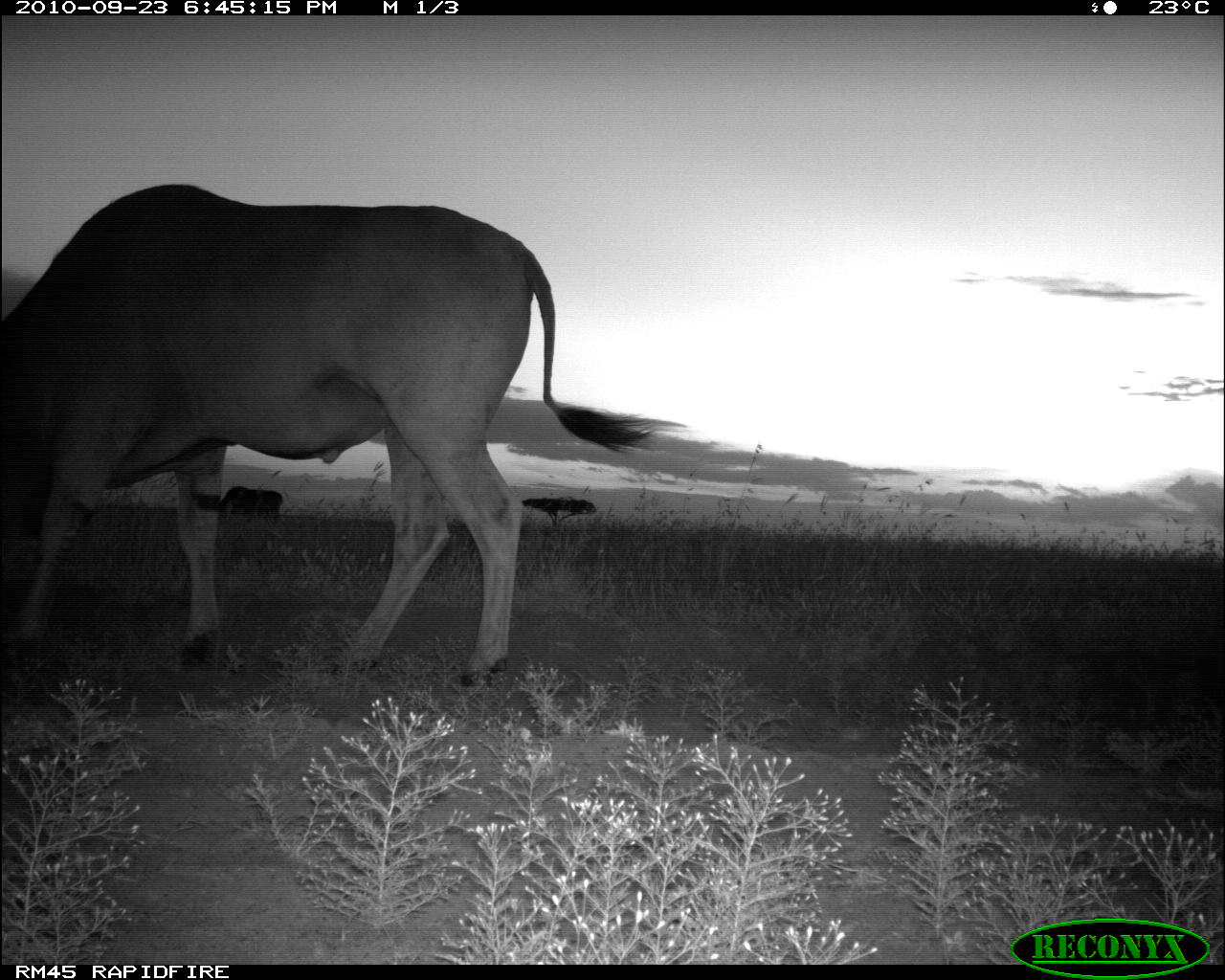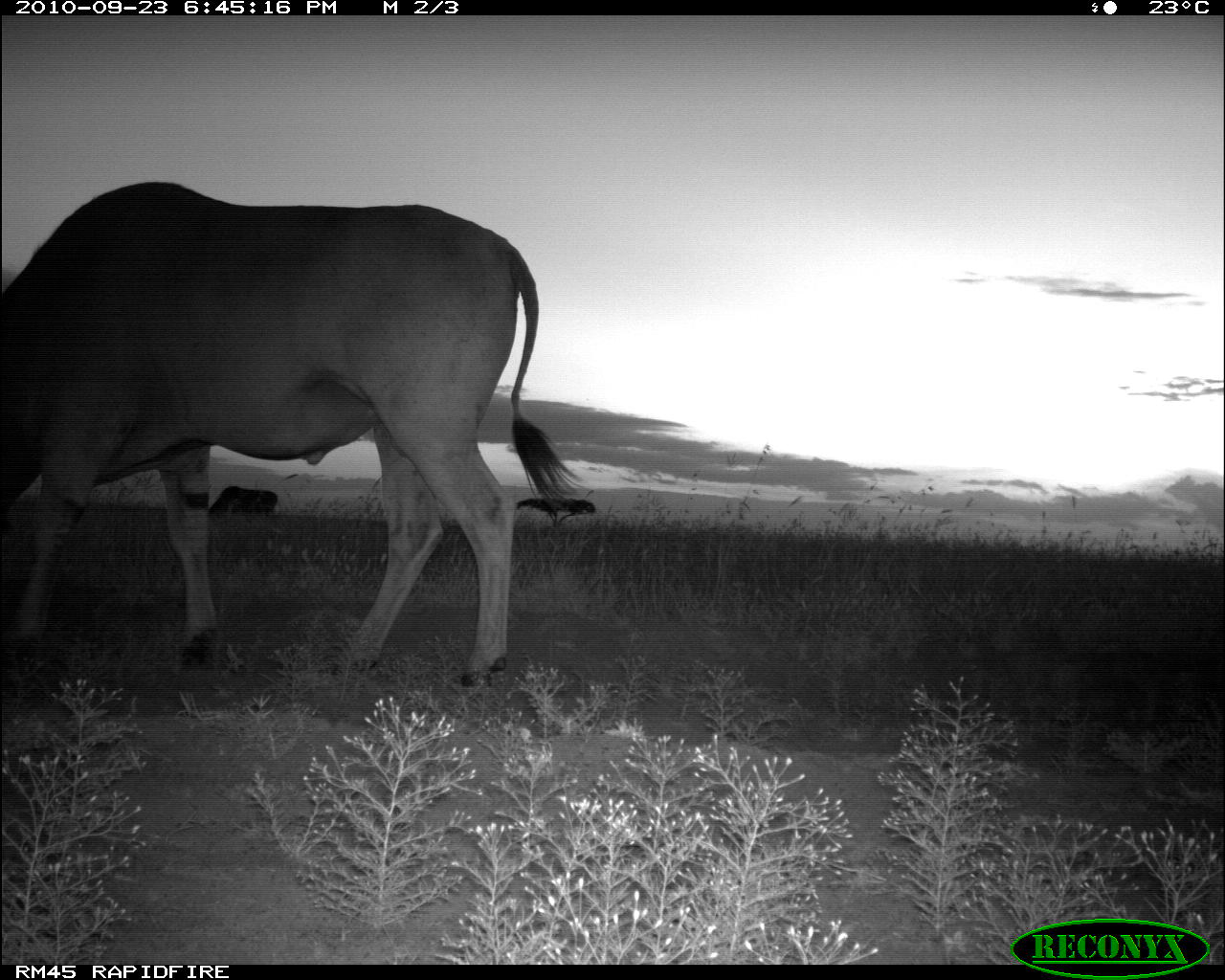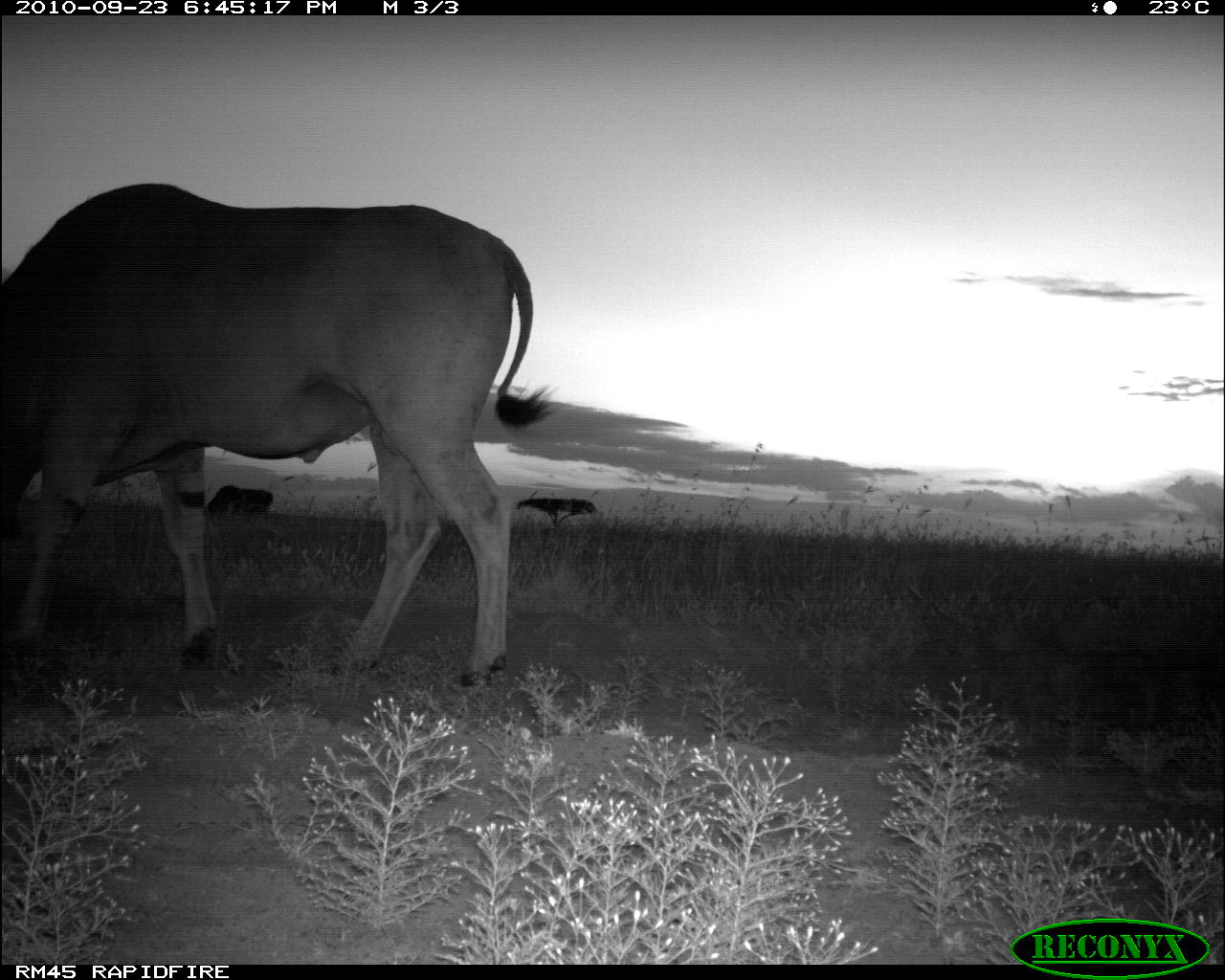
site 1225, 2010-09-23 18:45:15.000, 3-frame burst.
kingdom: Animalia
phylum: Chordata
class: Mammalia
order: Artiodactyla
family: Bovidae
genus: Tragelaphus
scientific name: Tragelaphus oryx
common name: eland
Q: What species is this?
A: Tragelaphus oryx (eland).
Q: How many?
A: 2.